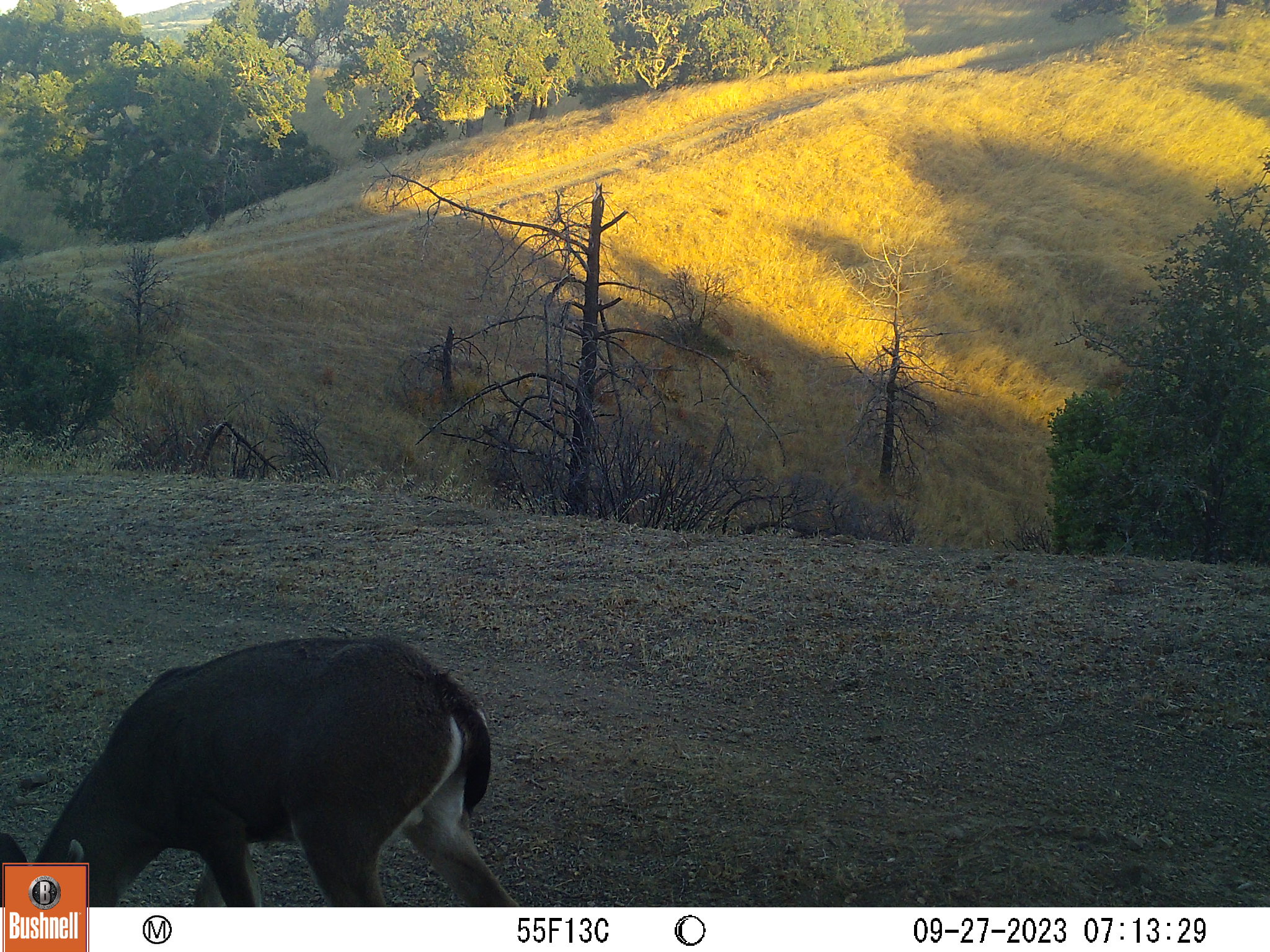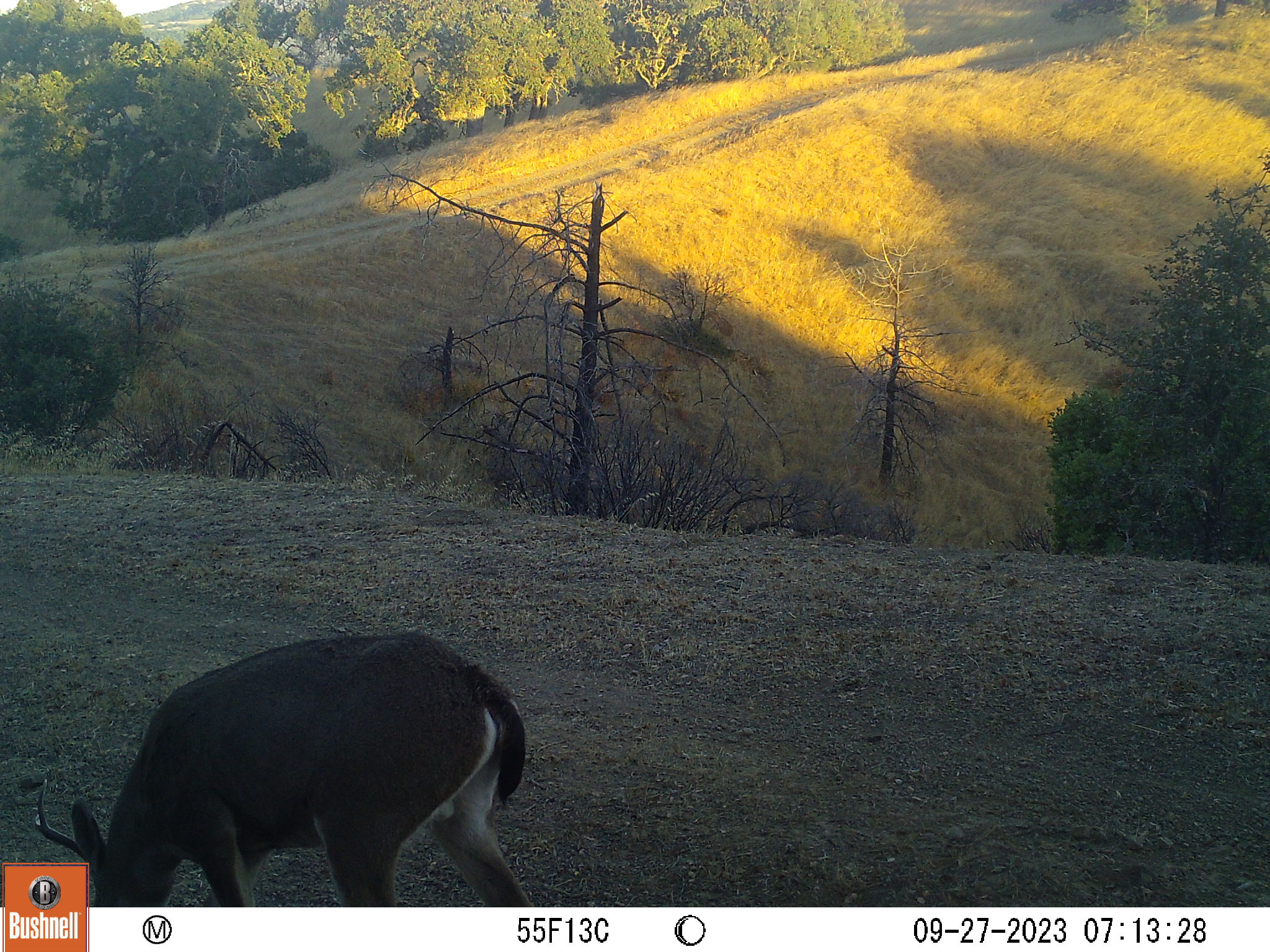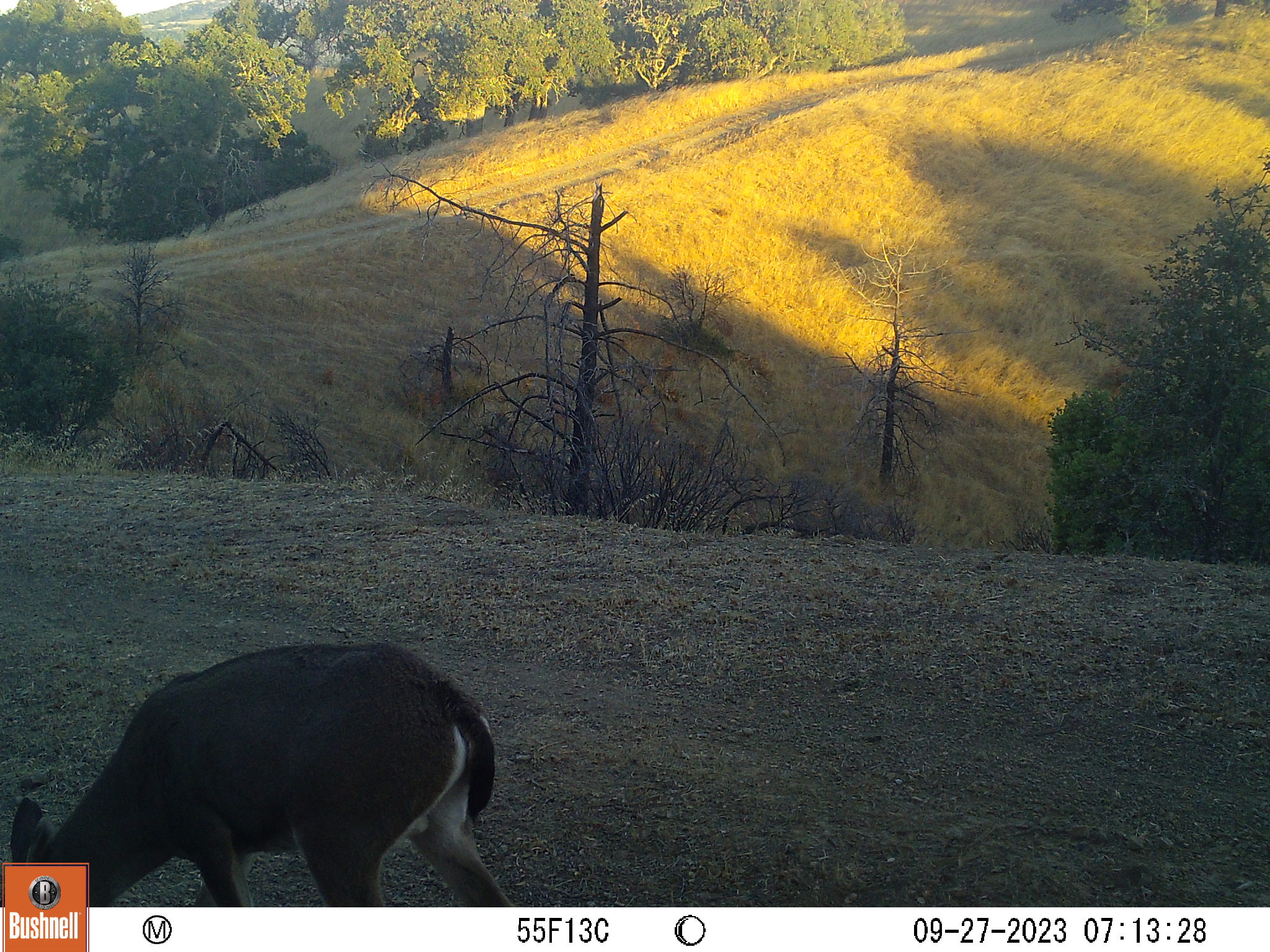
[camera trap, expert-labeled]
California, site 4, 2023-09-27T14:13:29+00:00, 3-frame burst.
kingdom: Animalia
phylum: Chordata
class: Mammalia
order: Artiodactyla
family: Cervidae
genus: Odocoileus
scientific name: Odocoileus hemionus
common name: mule deer